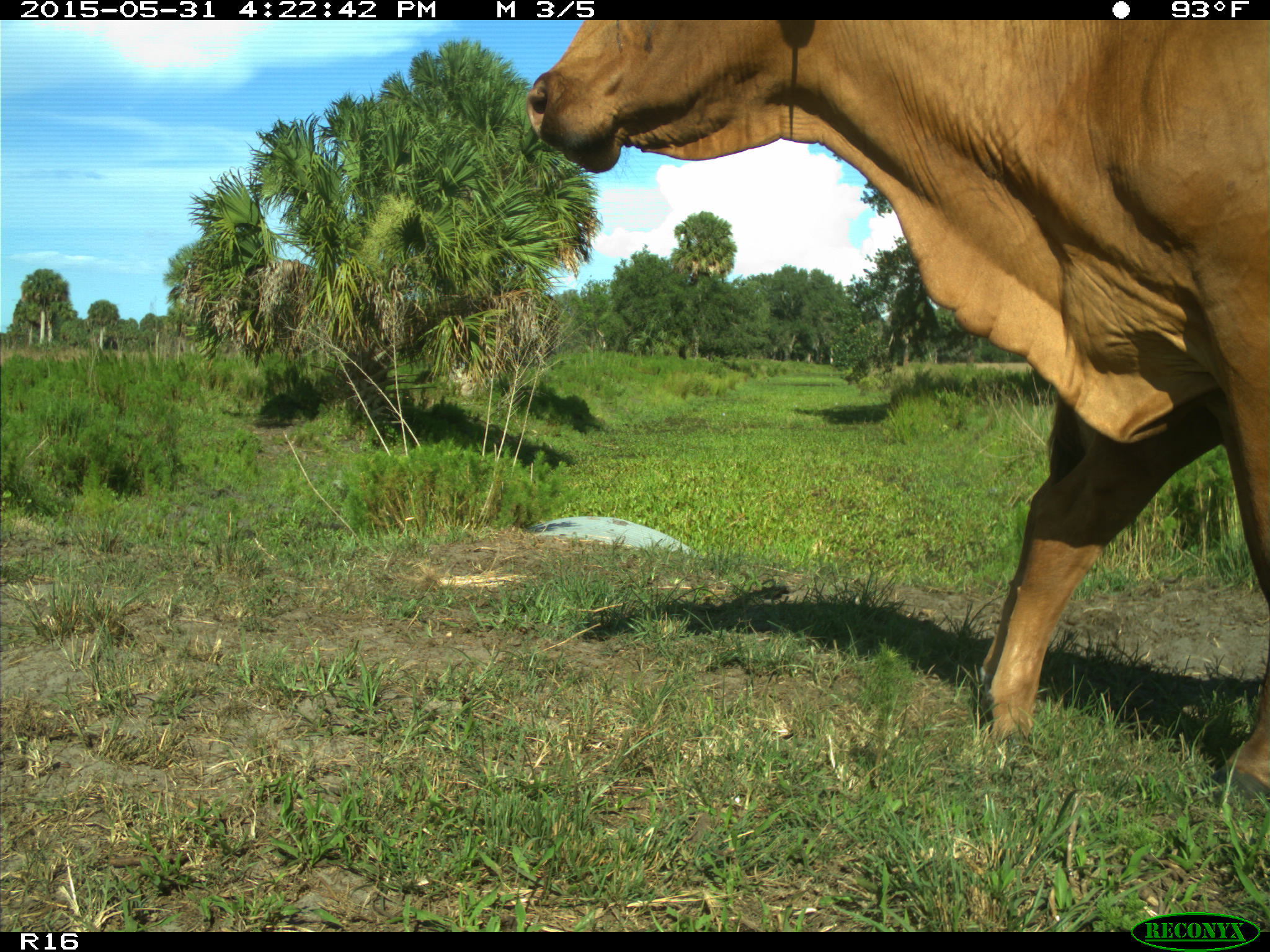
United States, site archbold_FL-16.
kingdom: Animalia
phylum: Chordata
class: Mammalia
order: Artiodactyla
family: Bovidae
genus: Bos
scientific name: Bos taurus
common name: domestic cow